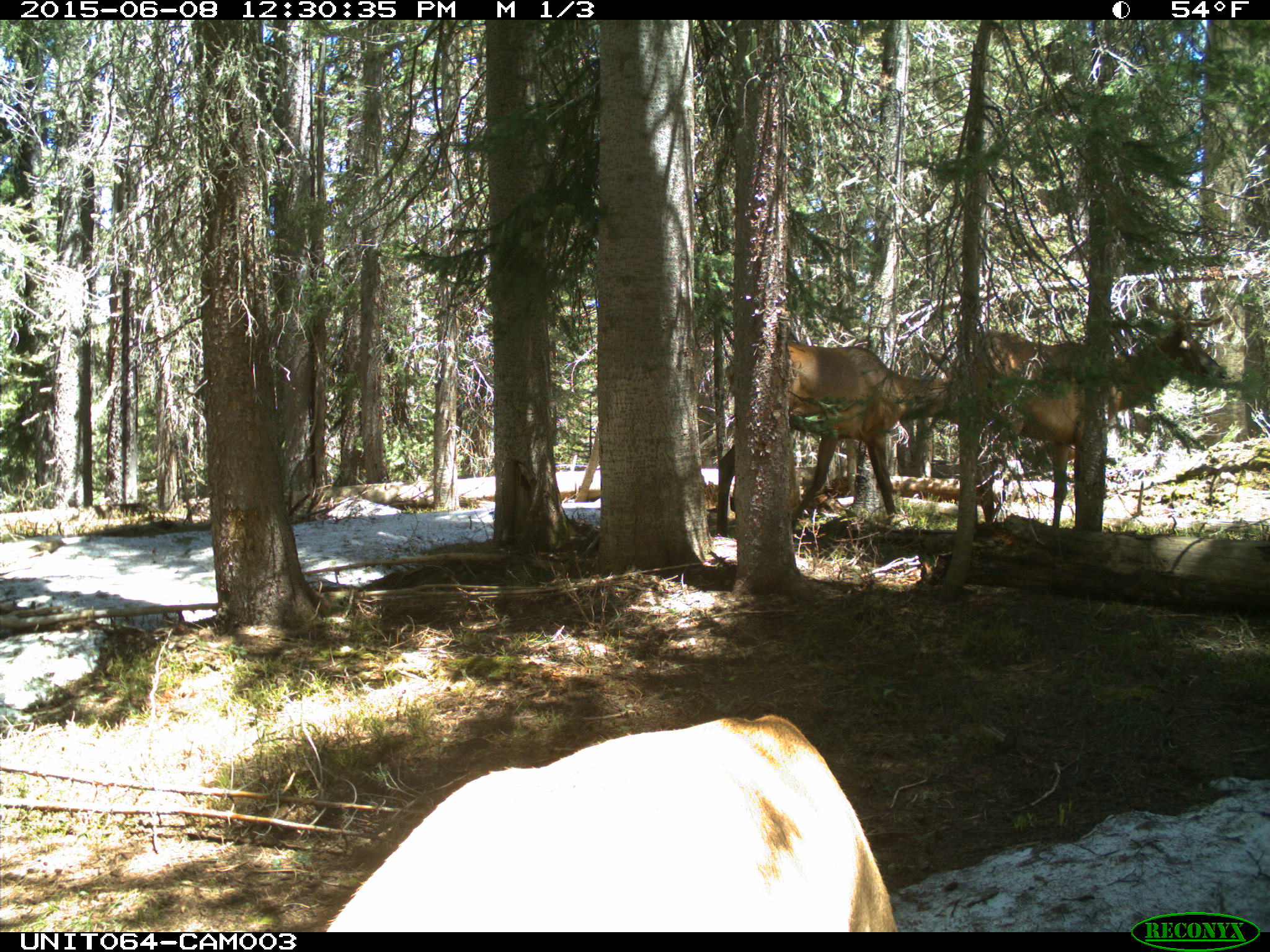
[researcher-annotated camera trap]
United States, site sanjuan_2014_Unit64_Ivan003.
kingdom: Animalia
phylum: Chordata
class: Mammalia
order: Artiodactyla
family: Cervidae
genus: Cervus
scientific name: Cervus elaphus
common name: red deer